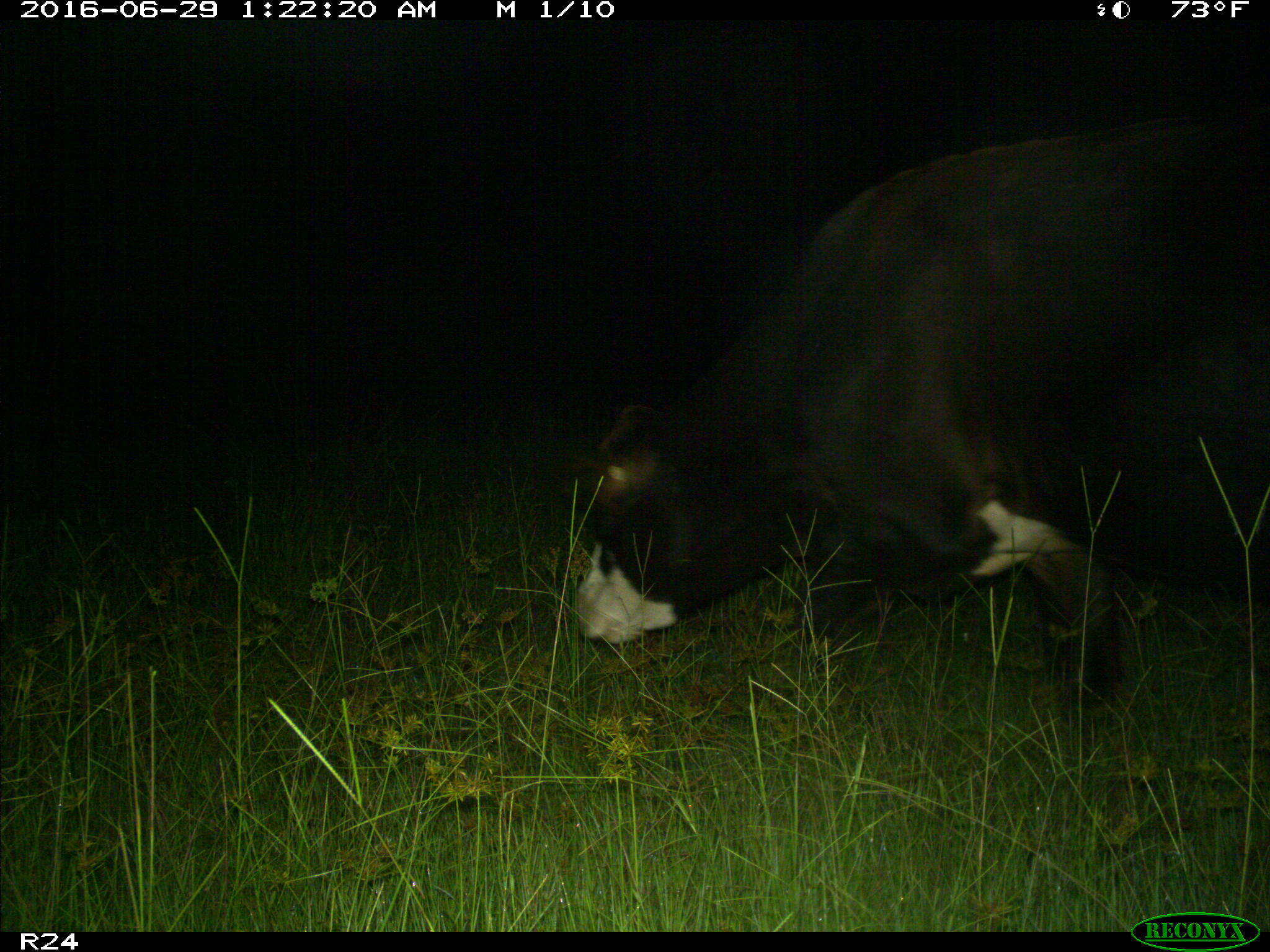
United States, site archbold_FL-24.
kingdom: Animalia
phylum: Chordata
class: Mammalia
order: Artiodactyla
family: Bovidae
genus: Bos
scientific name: Bos taurus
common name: domestic cow